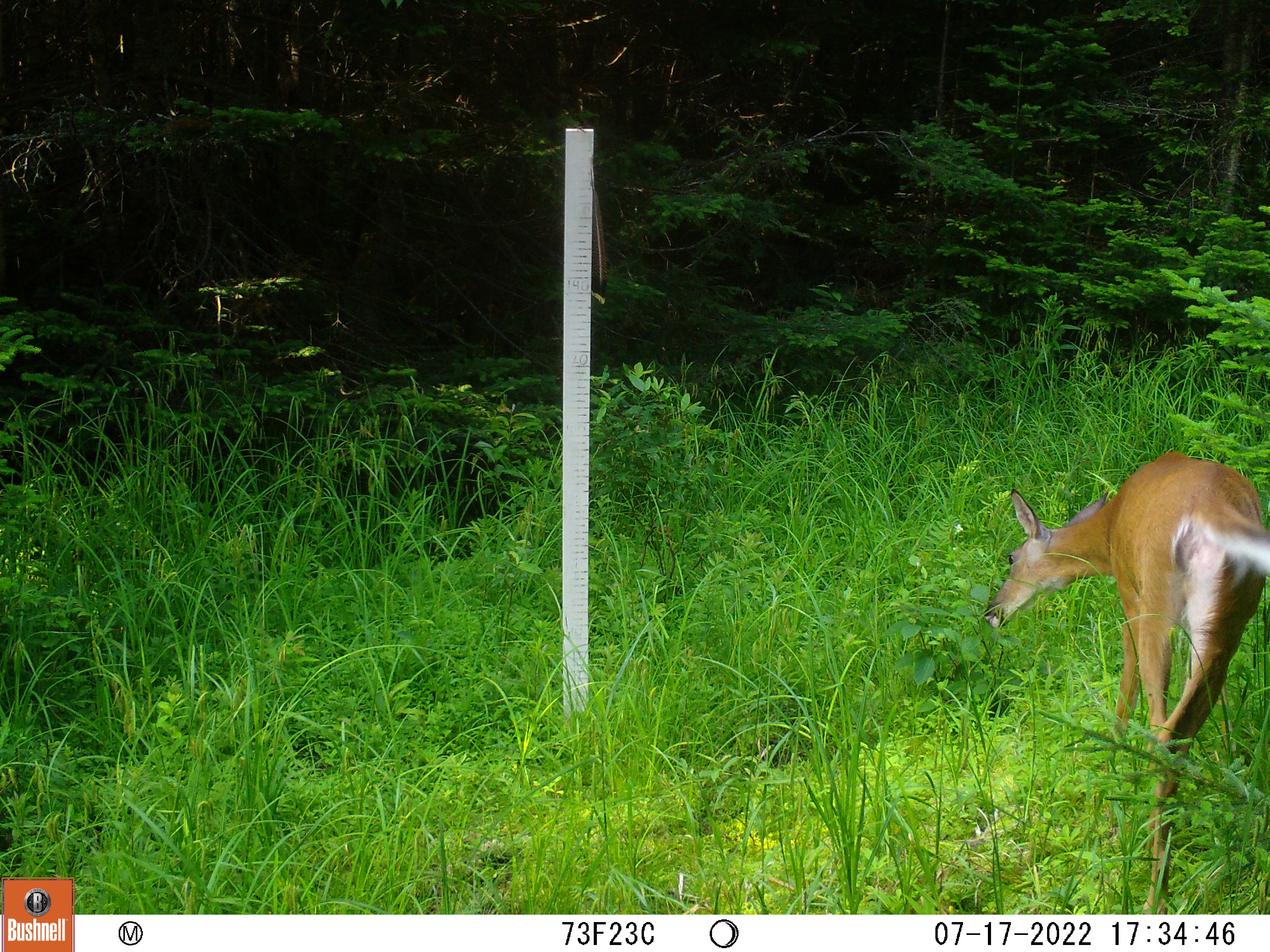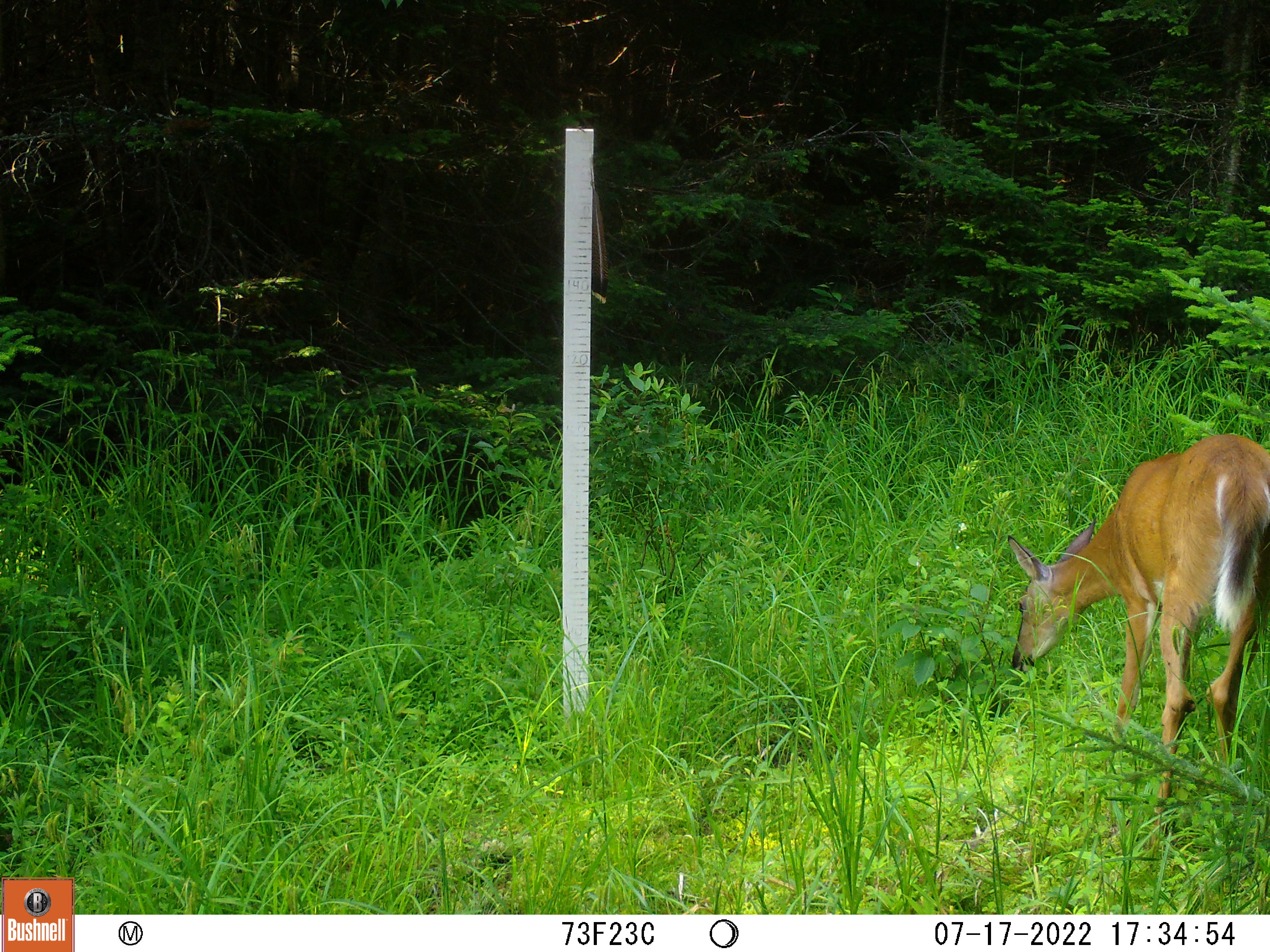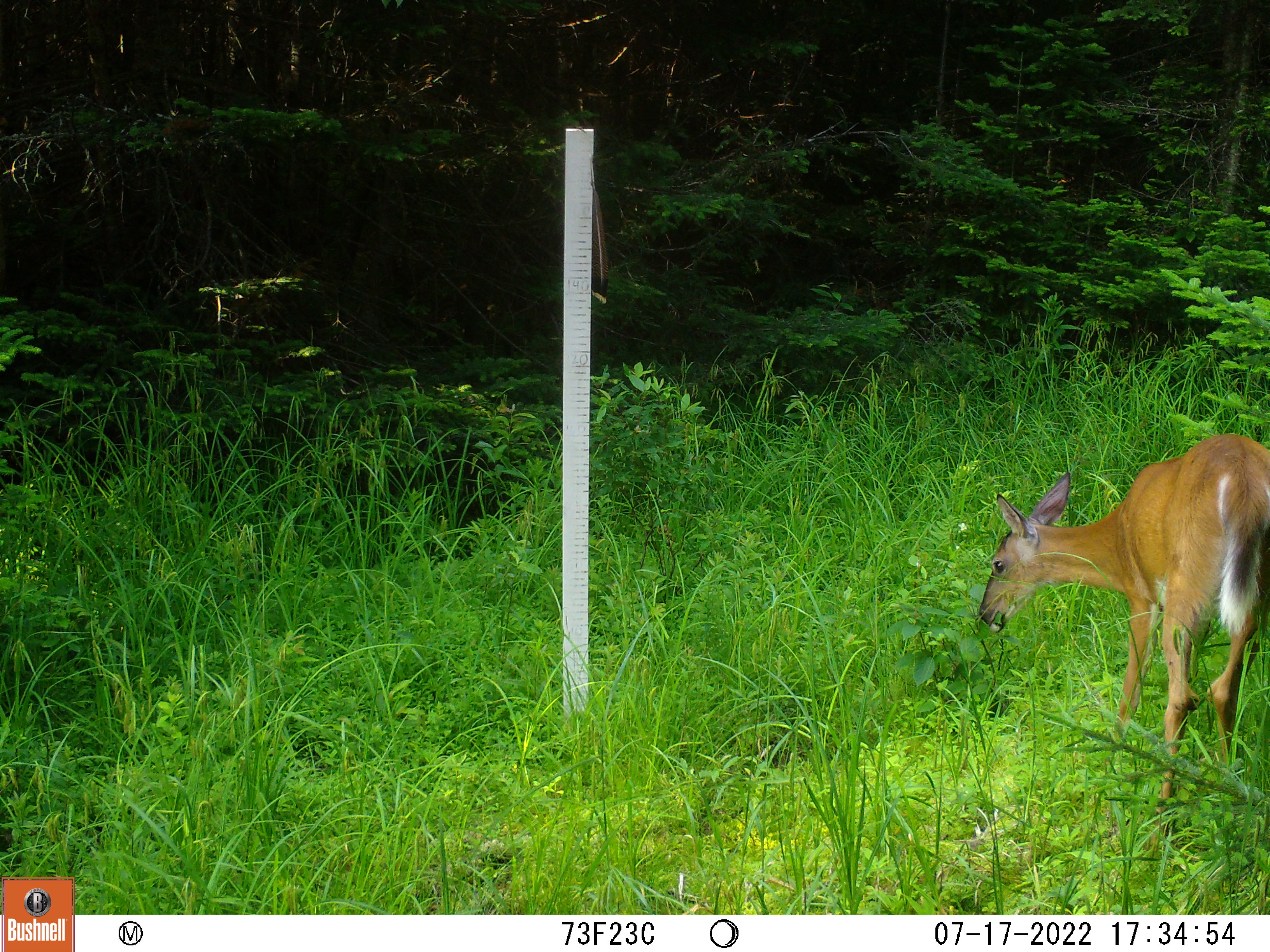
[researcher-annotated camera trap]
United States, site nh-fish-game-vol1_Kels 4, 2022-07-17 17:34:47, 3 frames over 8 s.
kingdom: Animalia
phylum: Chordata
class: Mammalia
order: Artiodactyla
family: Cervidae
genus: Odocoileus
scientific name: Odocoileus virginianus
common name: white-tailed deer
White-tailed deer (Odocoileus virginianus).